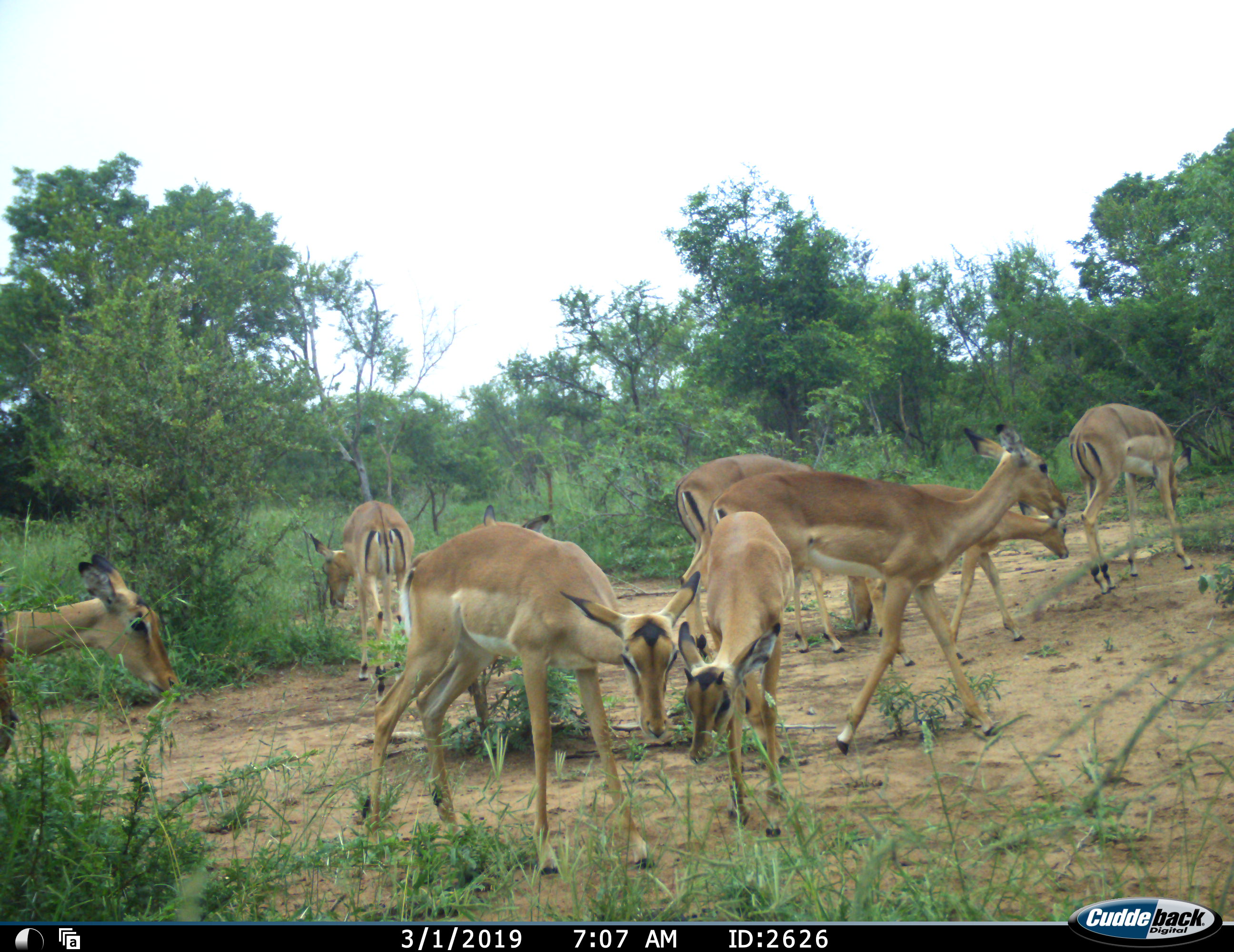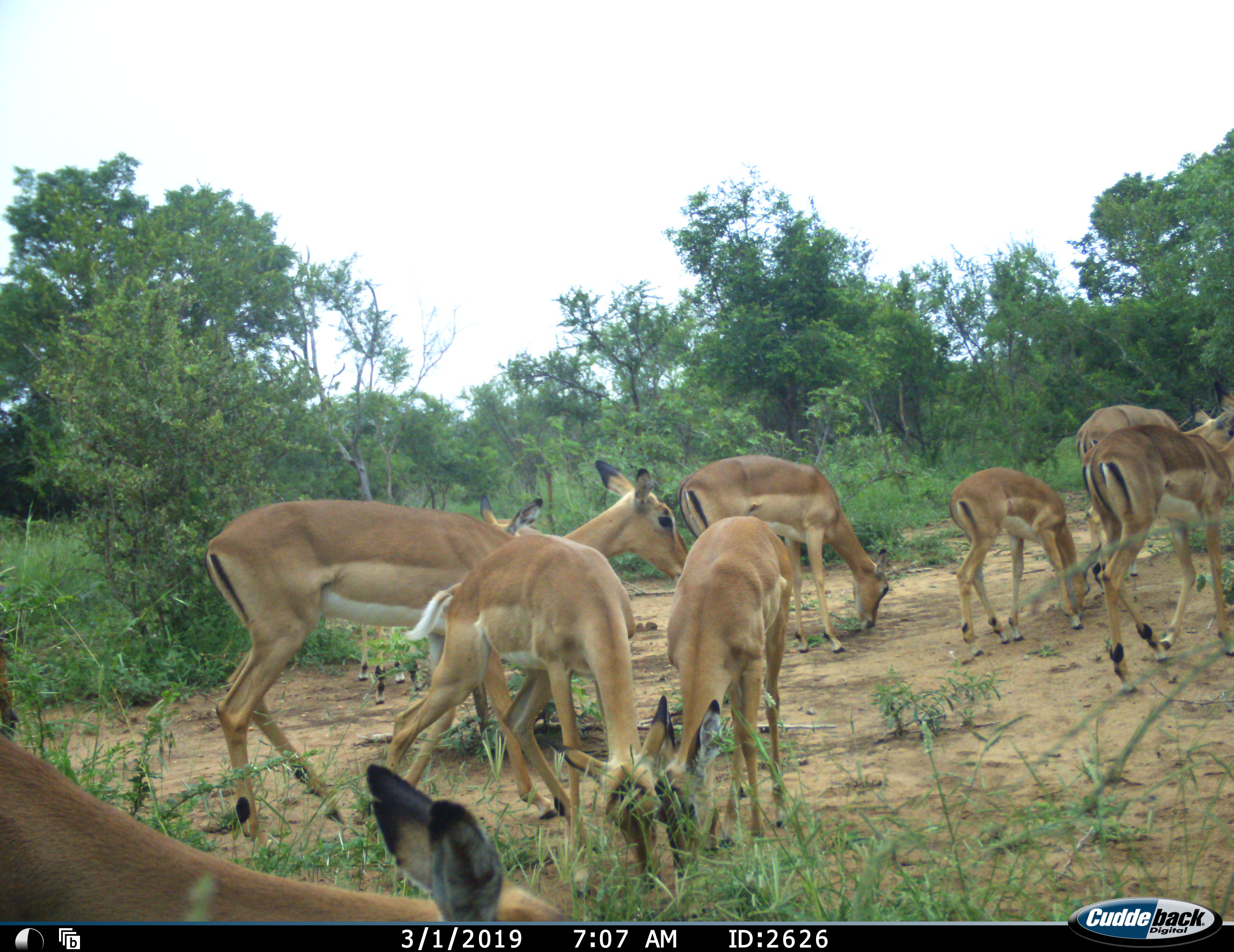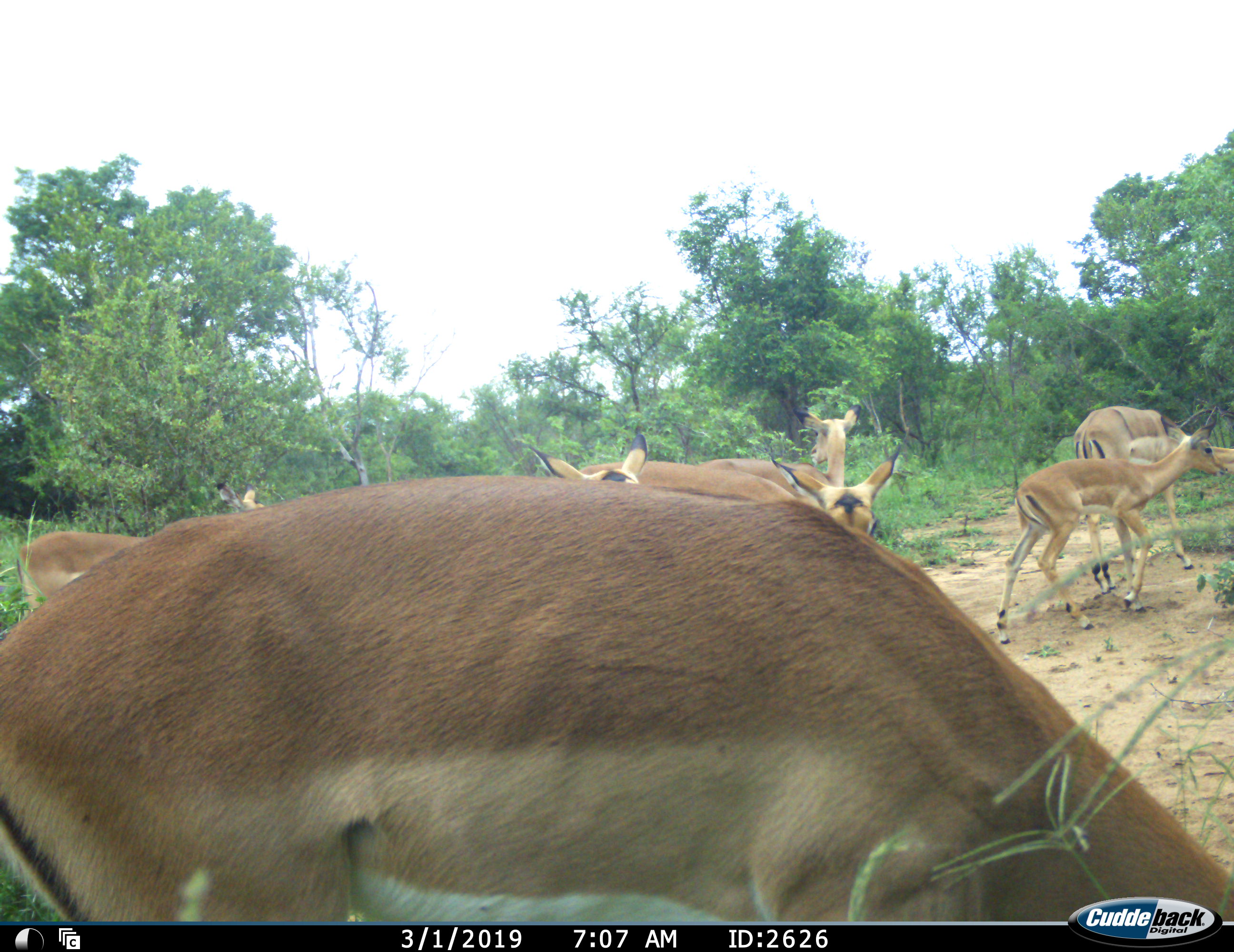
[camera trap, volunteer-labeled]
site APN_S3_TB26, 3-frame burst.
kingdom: Animalia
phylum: Chordata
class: Mammalia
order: Artiodactyla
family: Bovidae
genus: Aepyceros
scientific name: Aepyceros melampus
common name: impala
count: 9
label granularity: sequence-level